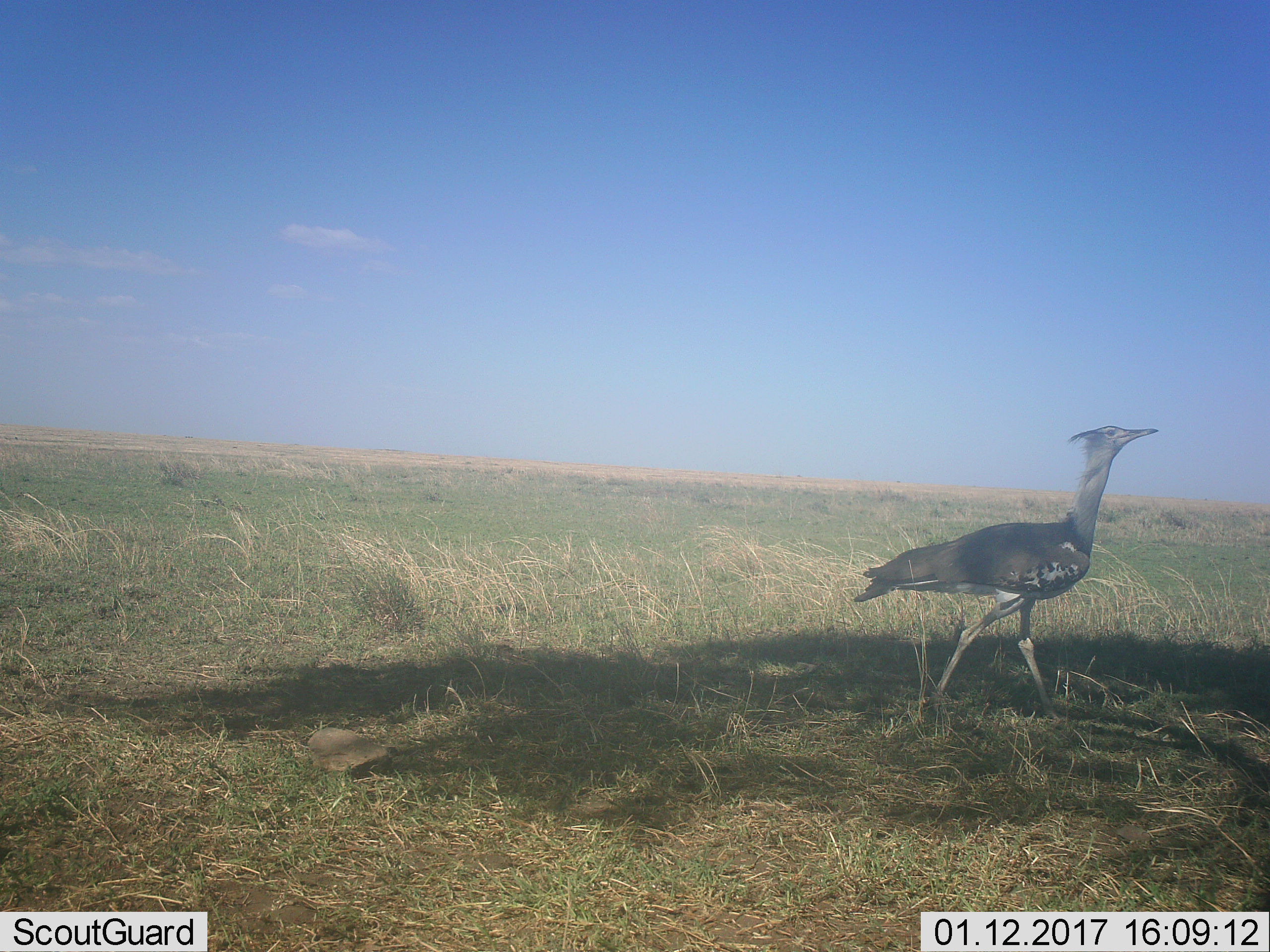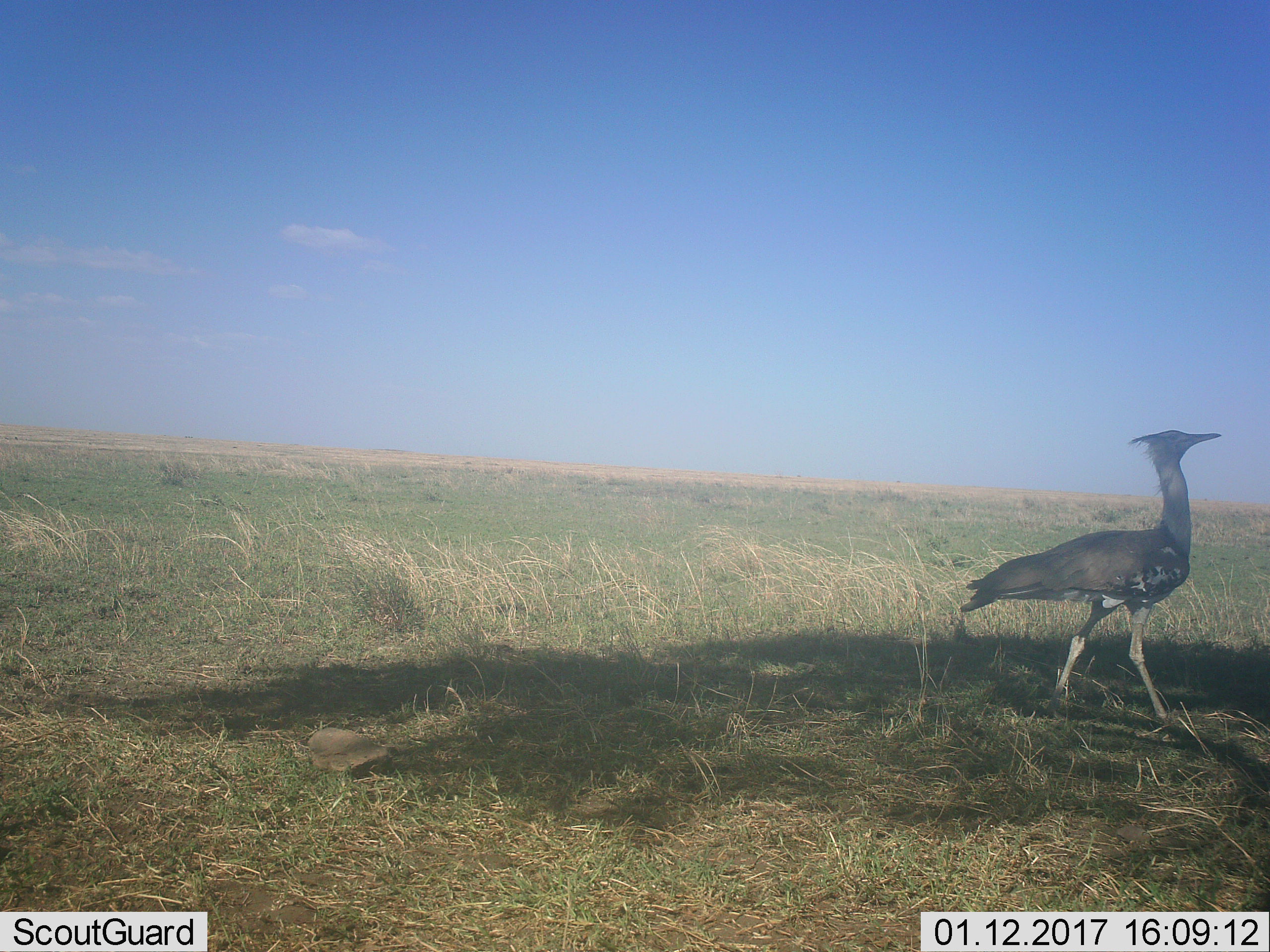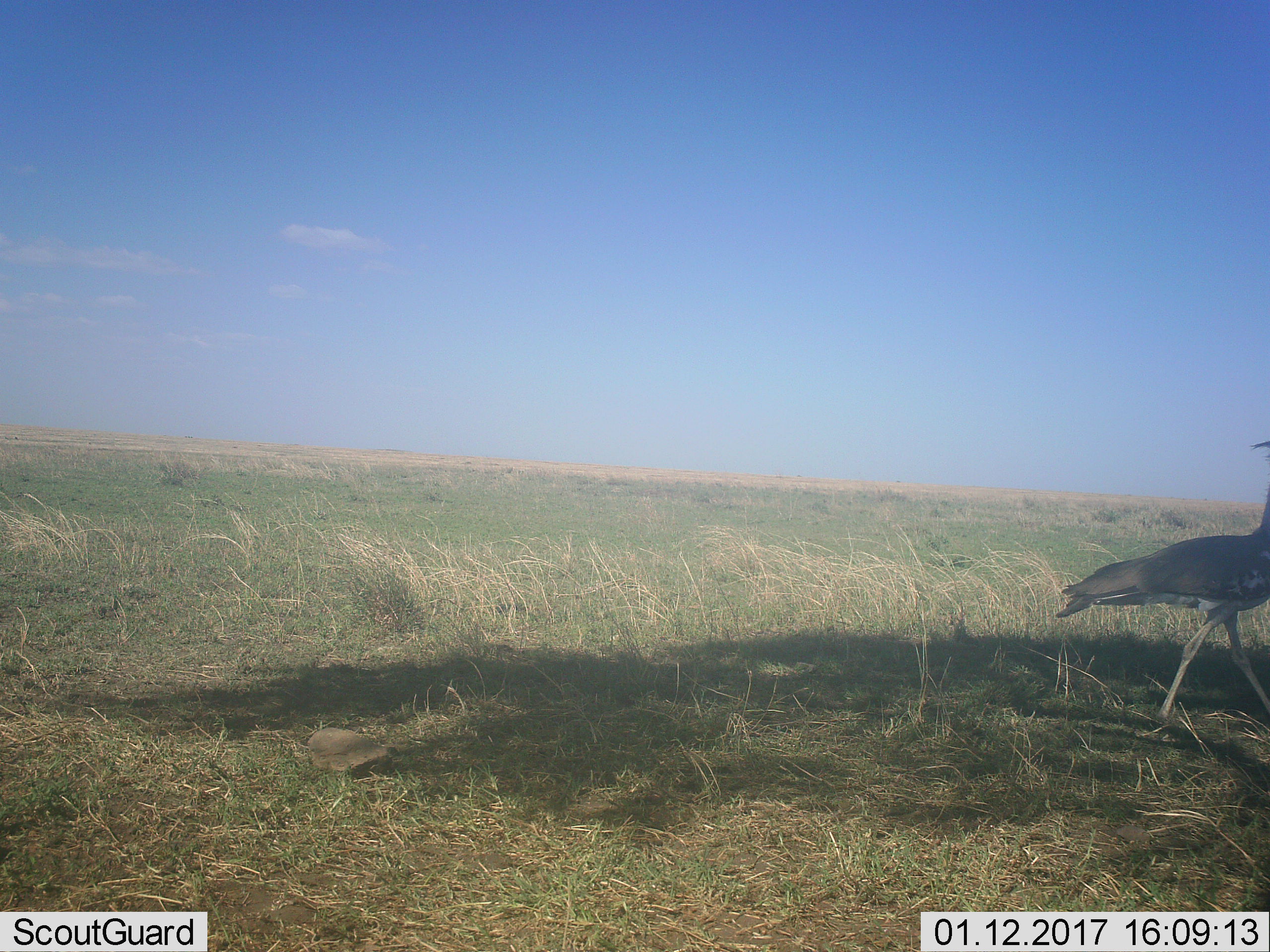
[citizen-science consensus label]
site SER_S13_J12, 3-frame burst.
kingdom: Animalia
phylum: Chordata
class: Aves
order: Otidiformes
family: Otididae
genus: Ardeotis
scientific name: Ardeotis kori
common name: kori bustard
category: bustardkori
Bustardkori (kori bustard) (Ardeotis kori), count 1. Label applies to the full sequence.